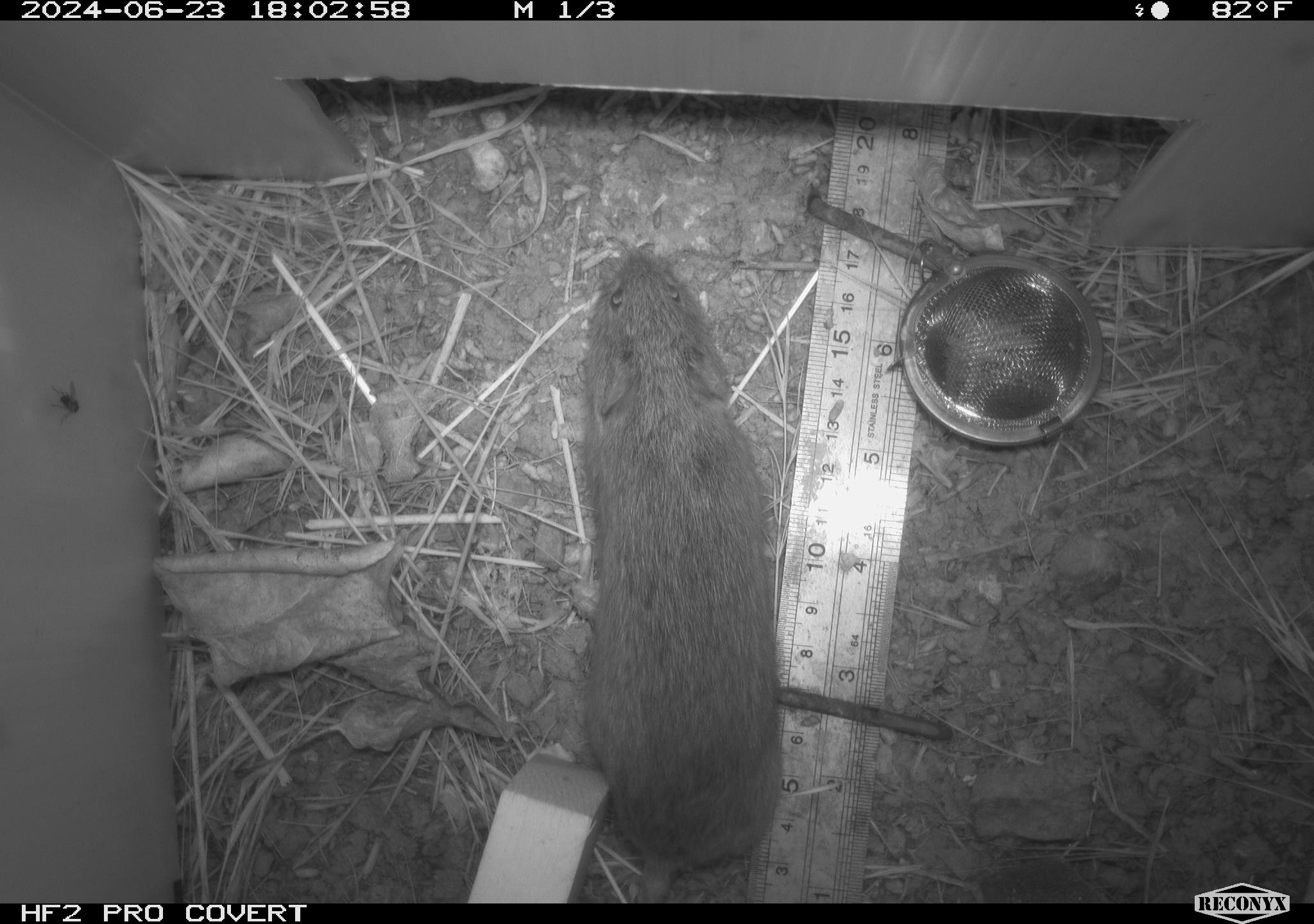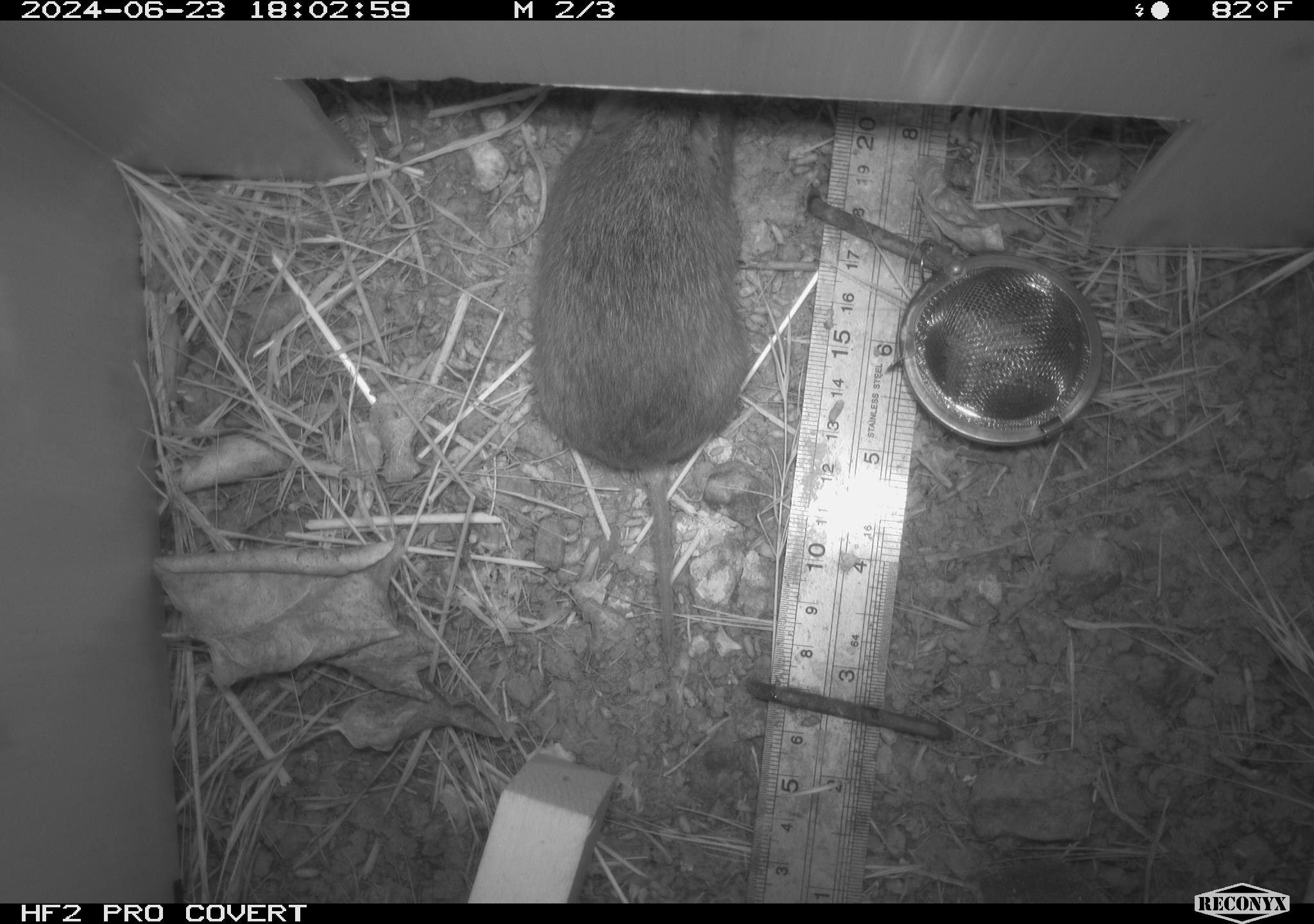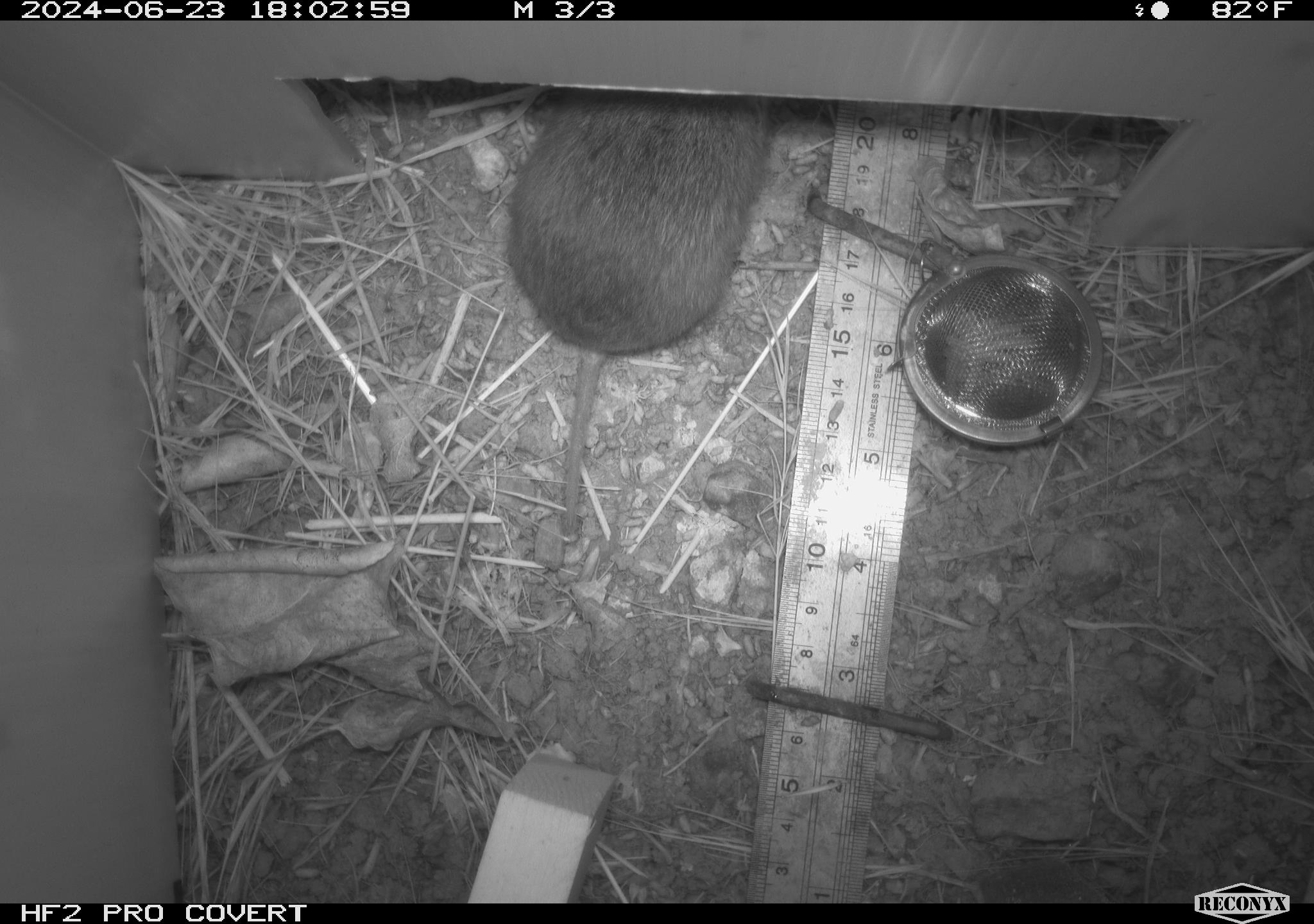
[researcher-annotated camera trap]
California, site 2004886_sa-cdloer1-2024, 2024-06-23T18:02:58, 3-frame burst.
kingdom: Animalia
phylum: Chordata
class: Mammalia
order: Rodentia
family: Cricetidae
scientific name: Arvicolinae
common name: voles, lemmings, and muskrats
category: arvicolinae subfamily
Arvicolinae subfamily (voles, lemmings, and muskrats) (Arvicolinae).